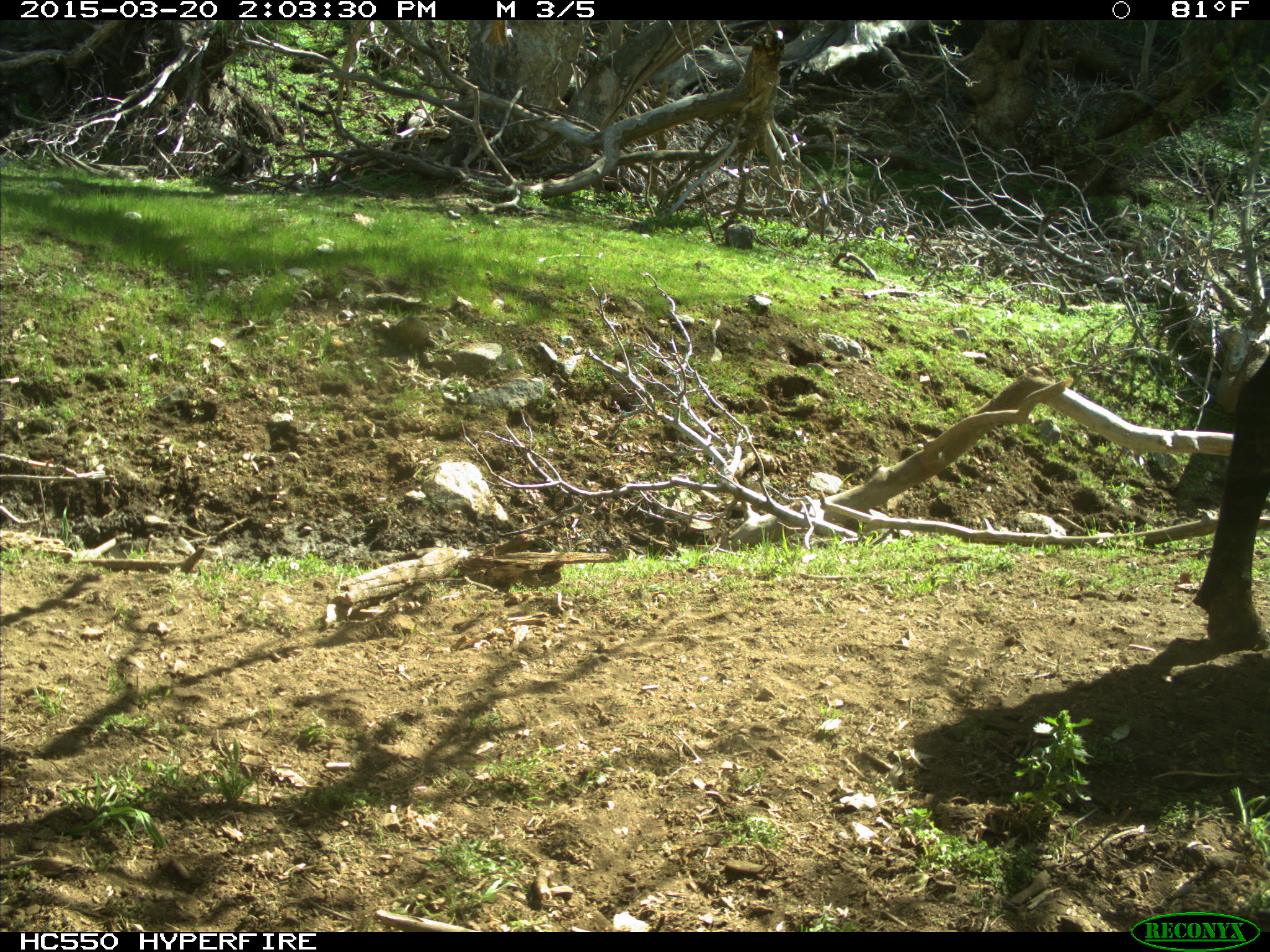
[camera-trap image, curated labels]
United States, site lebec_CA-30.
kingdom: Animalia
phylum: Chordata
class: Mammalia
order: Artiodactyla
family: Bovidae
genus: Bos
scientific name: Bos taurus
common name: domestic cow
Bos taurus (domestic cow).